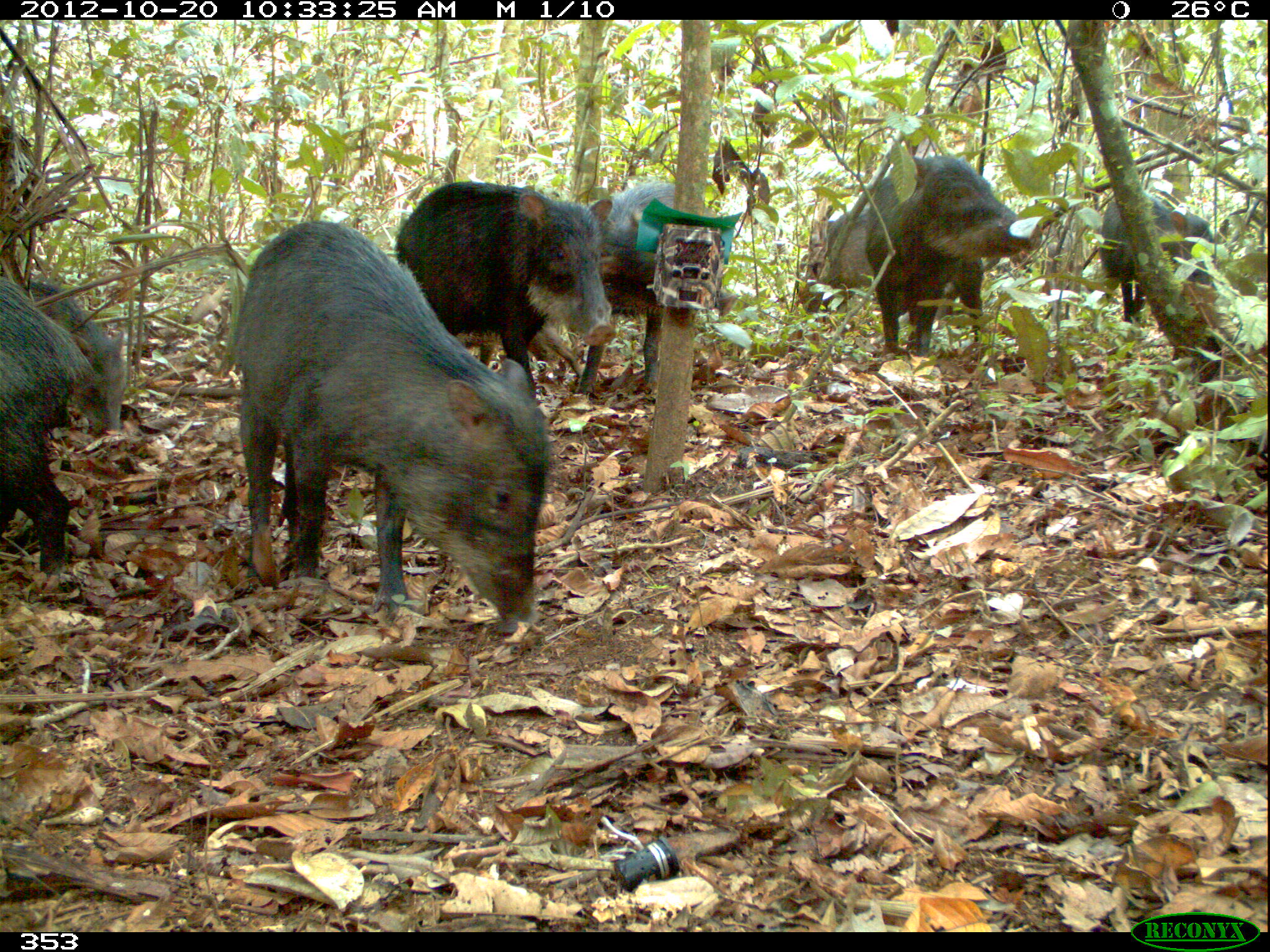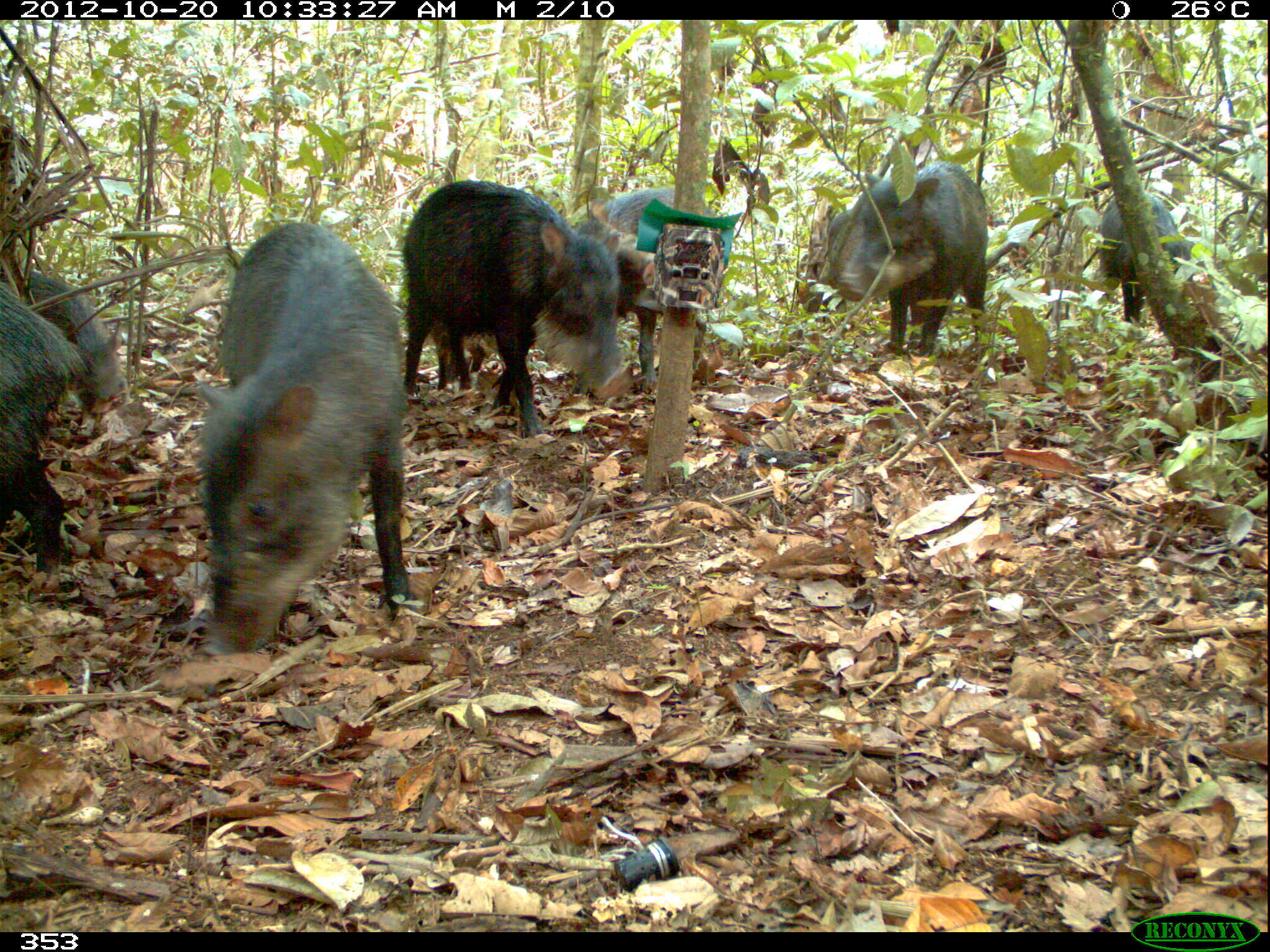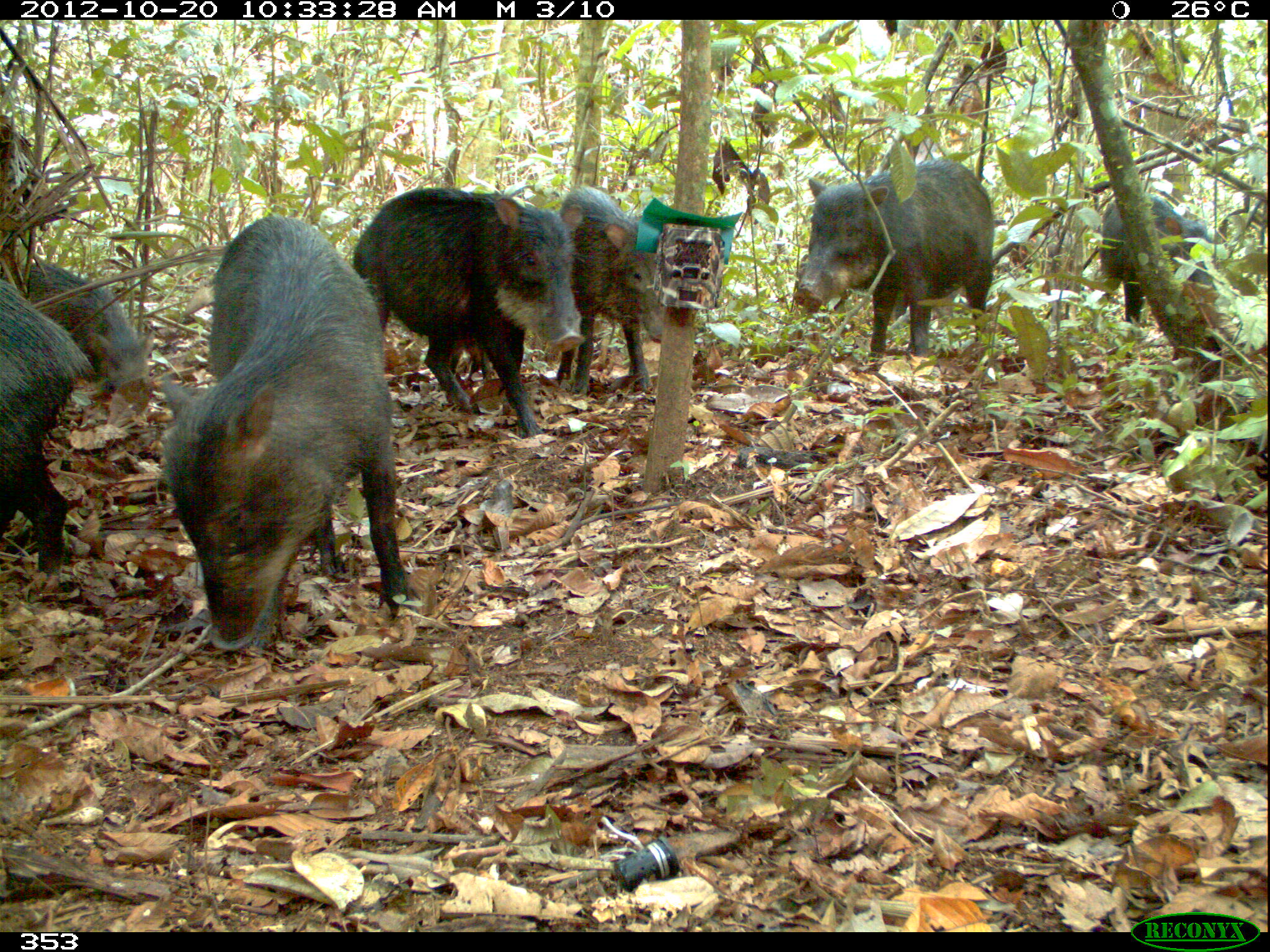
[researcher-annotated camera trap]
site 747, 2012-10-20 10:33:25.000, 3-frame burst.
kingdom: Animalia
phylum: Chordata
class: Mammalia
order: Artiodactyla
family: Tayassuidae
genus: Tayassu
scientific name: Tayassu pecari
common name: white-lipped peccary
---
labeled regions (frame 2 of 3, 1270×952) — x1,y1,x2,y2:
tayassu pecari: 191,219,416,659; 403,179,634,438; 576,187,732,390; 836,161,989,357; 0,279,90,577; 15,267,130,419; 1098,190,1193,323; 798,208,874,327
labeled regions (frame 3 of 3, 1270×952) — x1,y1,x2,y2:
tayassu pecari: 156,213,417,654; 351,186,587,438; 791,159,996,357; 1,277,97,578; 554,182,662,394; 0,258,155,390; 1099,191,1219,328